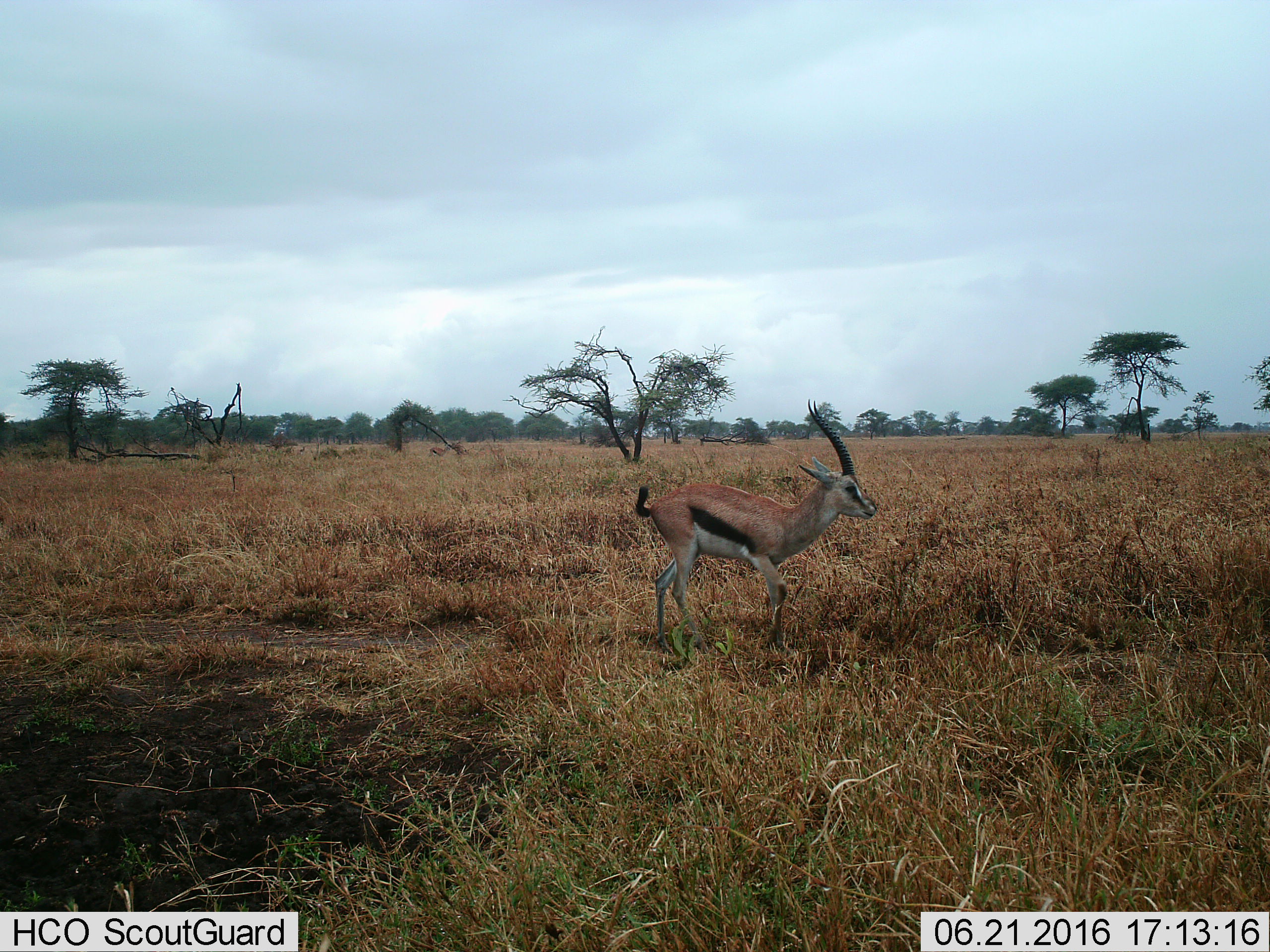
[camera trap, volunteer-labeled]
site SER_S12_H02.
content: unidentified animal